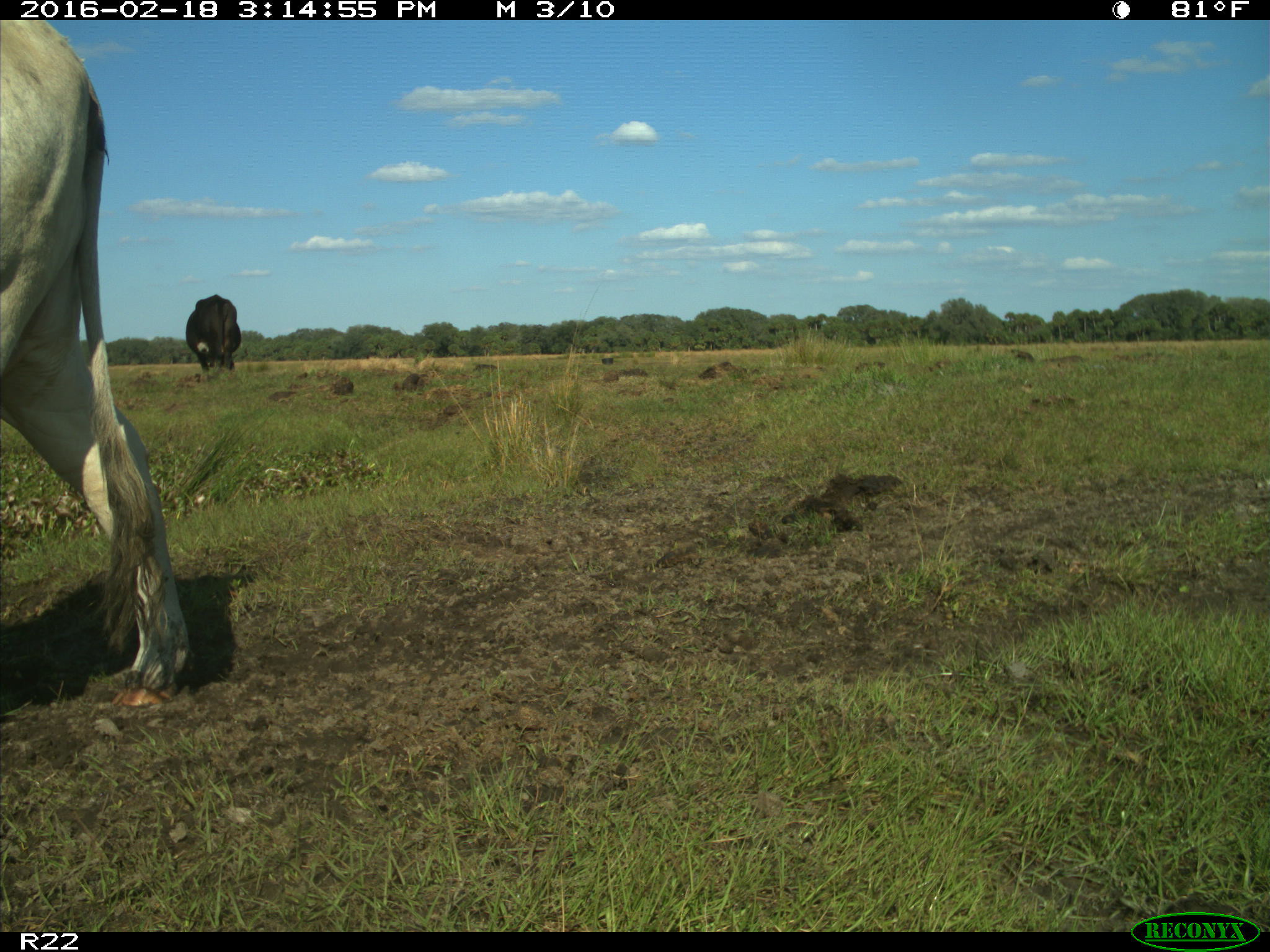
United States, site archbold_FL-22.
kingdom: Animalia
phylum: Chordata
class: Mammalia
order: Artiodactyla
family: Bovidae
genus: Bos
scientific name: Bos taurus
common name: domestic cow